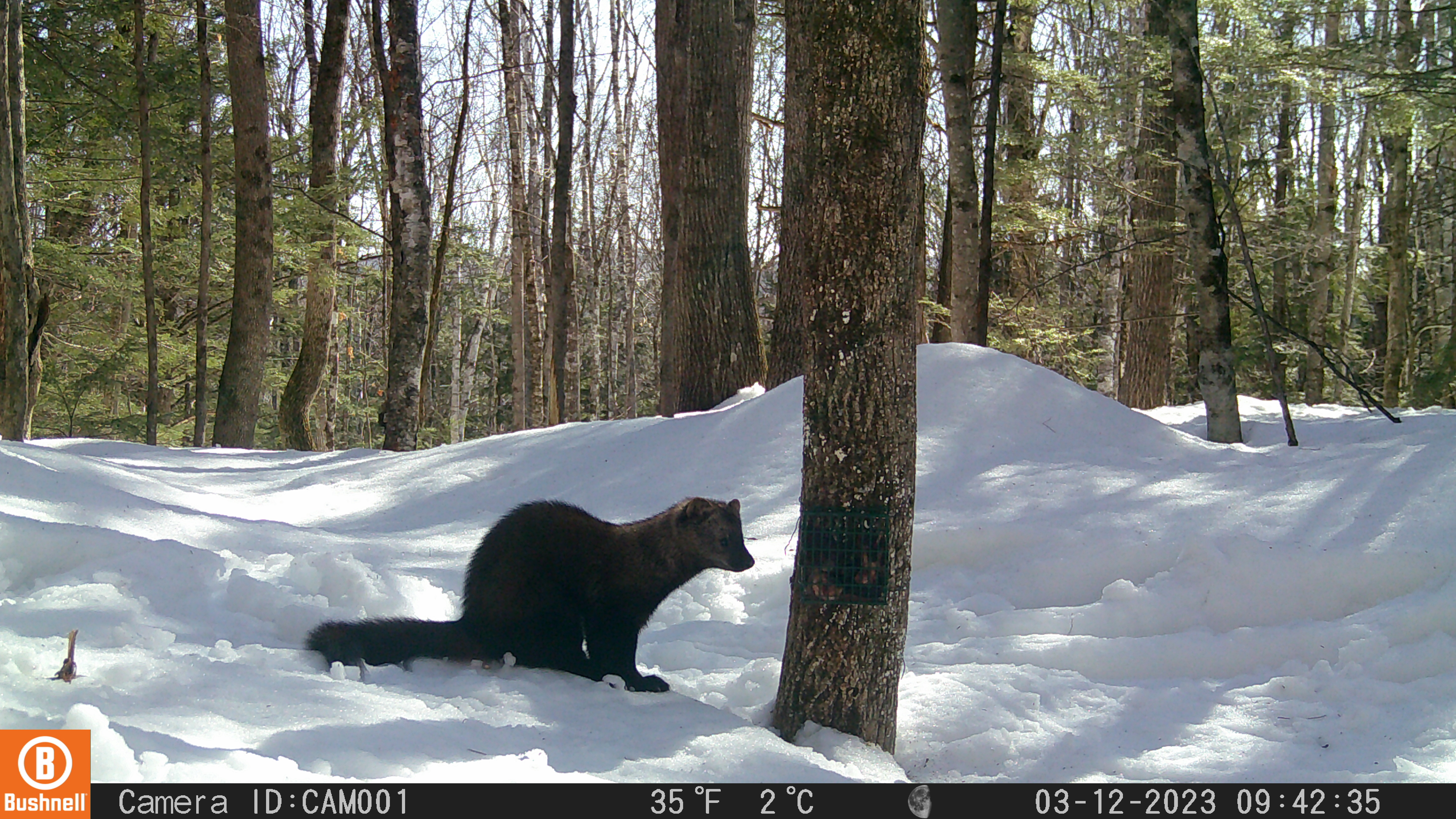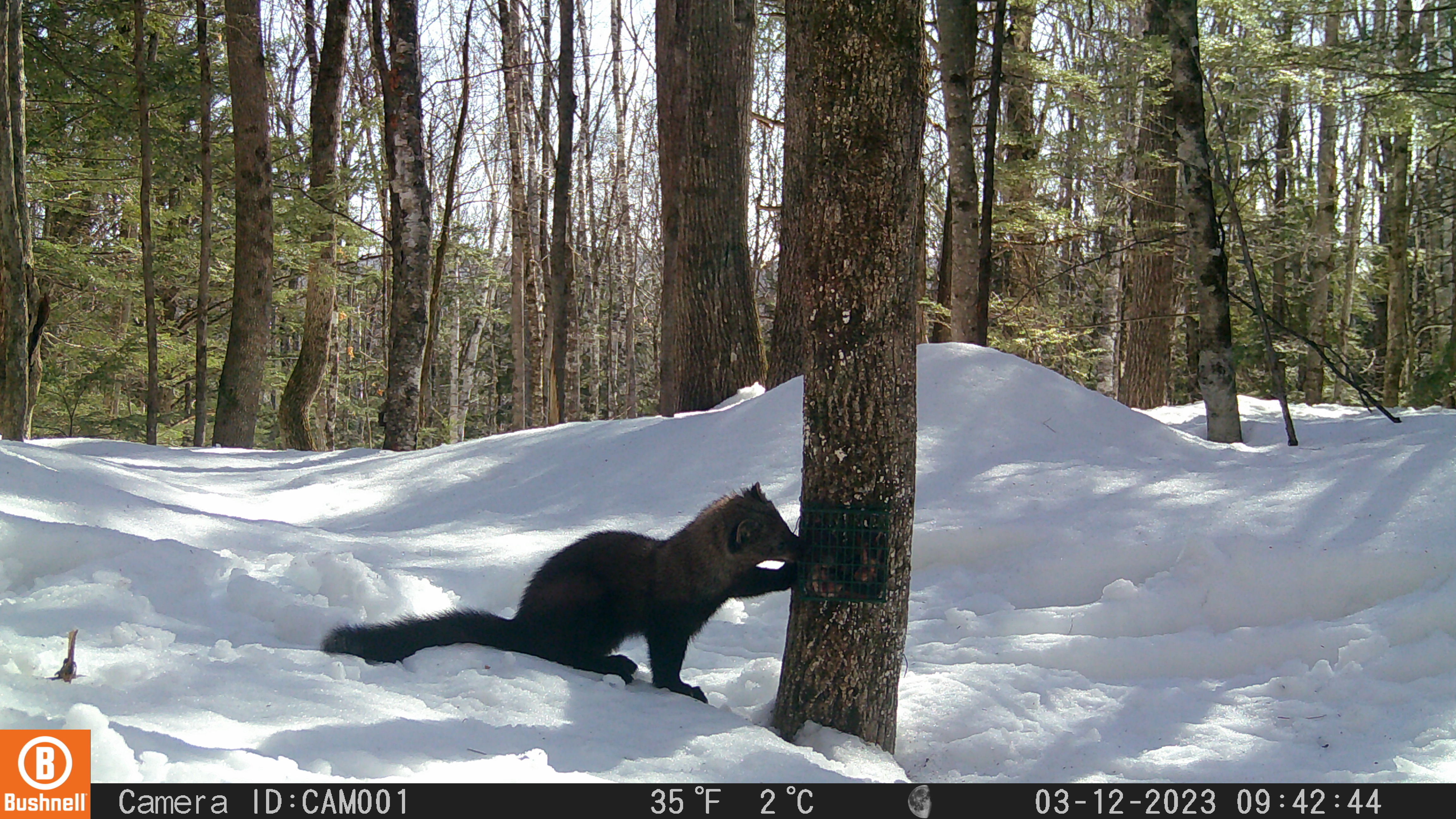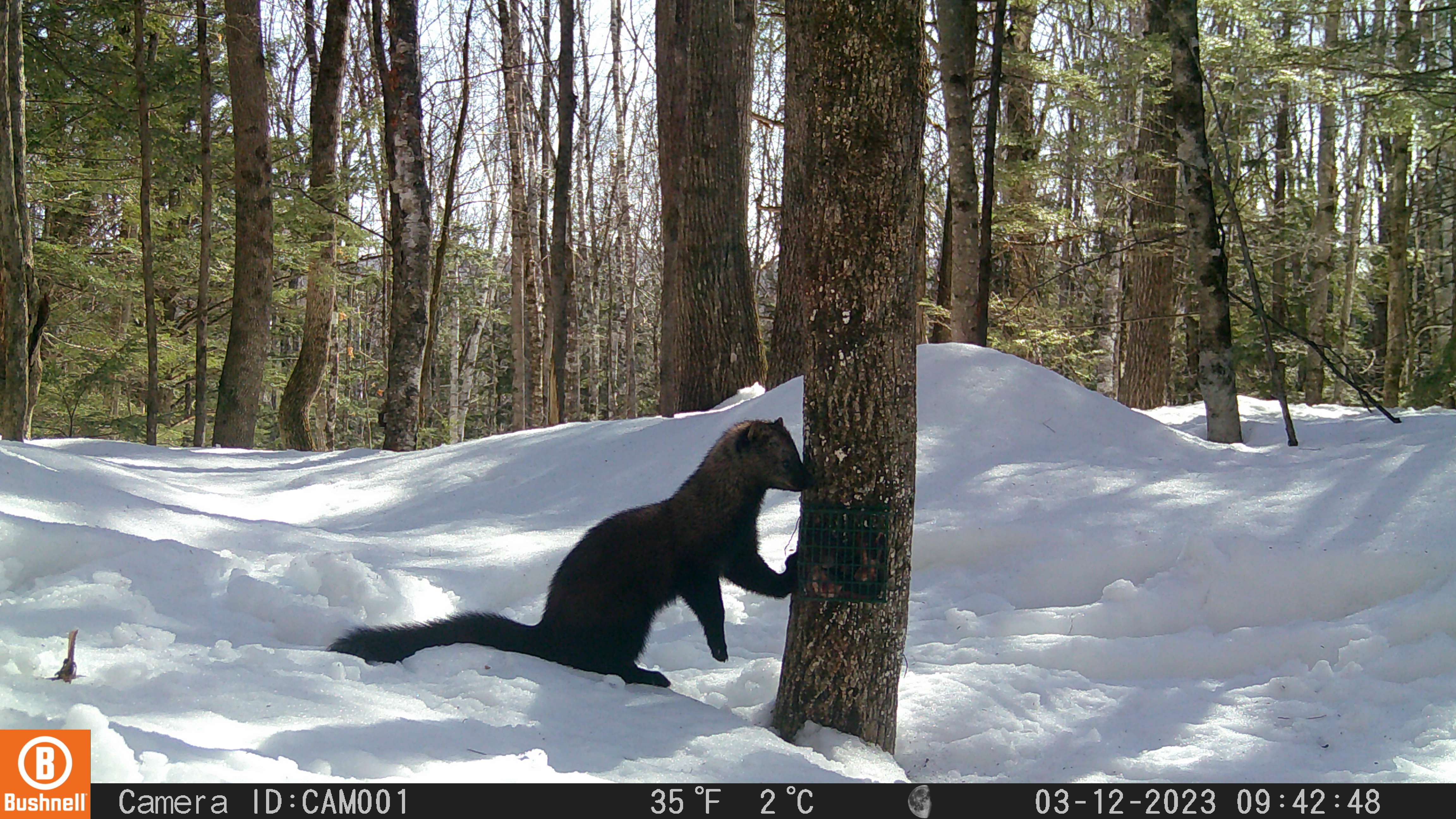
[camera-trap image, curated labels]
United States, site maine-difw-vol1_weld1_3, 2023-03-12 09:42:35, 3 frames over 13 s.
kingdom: Animalia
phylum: Chordata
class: Mammalia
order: Carnivora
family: Mustelidae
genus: Pekania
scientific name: Pekania pennanti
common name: fisher